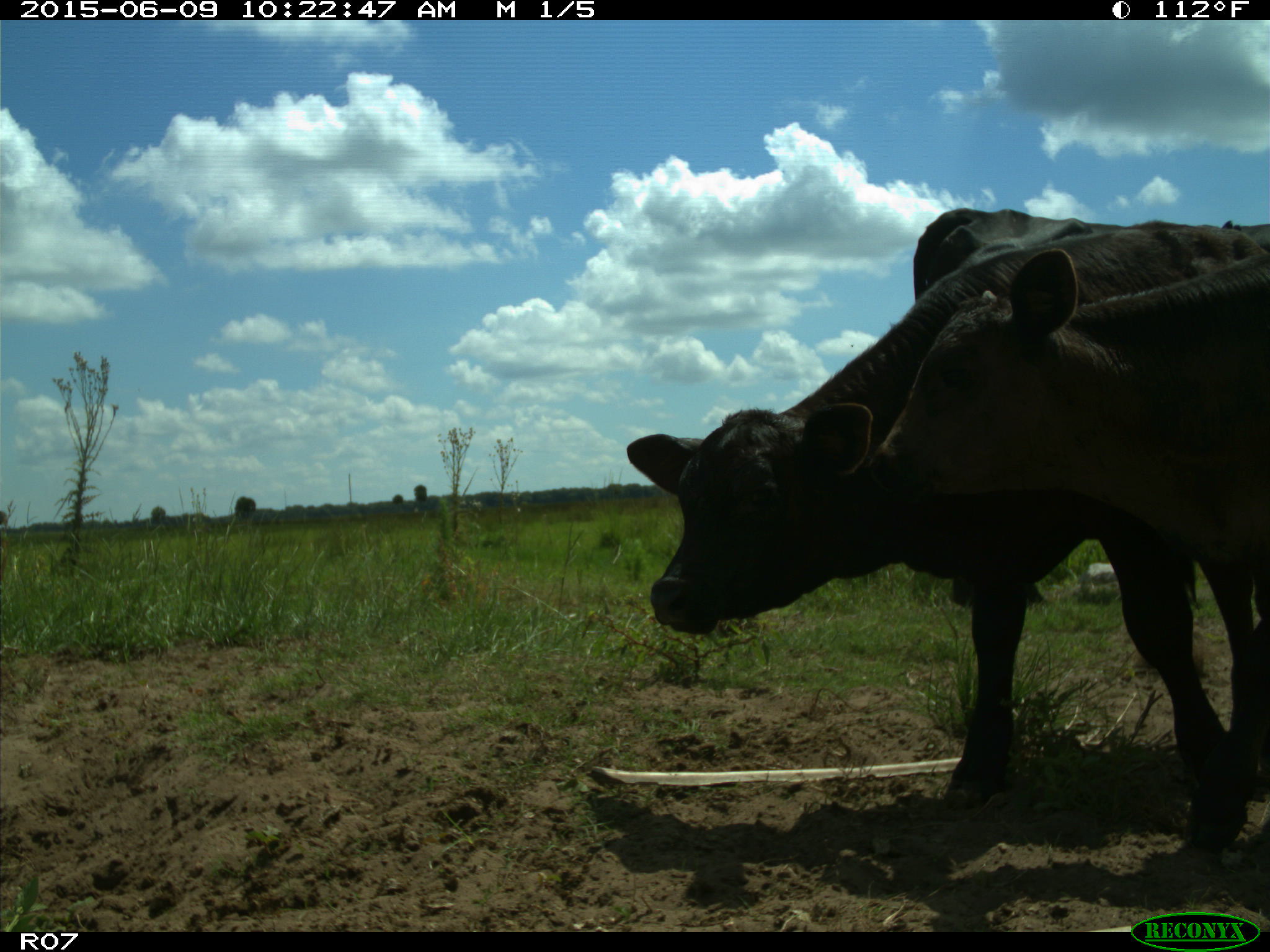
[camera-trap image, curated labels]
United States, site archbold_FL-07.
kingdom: Animalia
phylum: Chordata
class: Mammalia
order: Artiodactyla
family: Bovidae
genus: Bos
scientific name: Bos taurus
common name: domestic cow